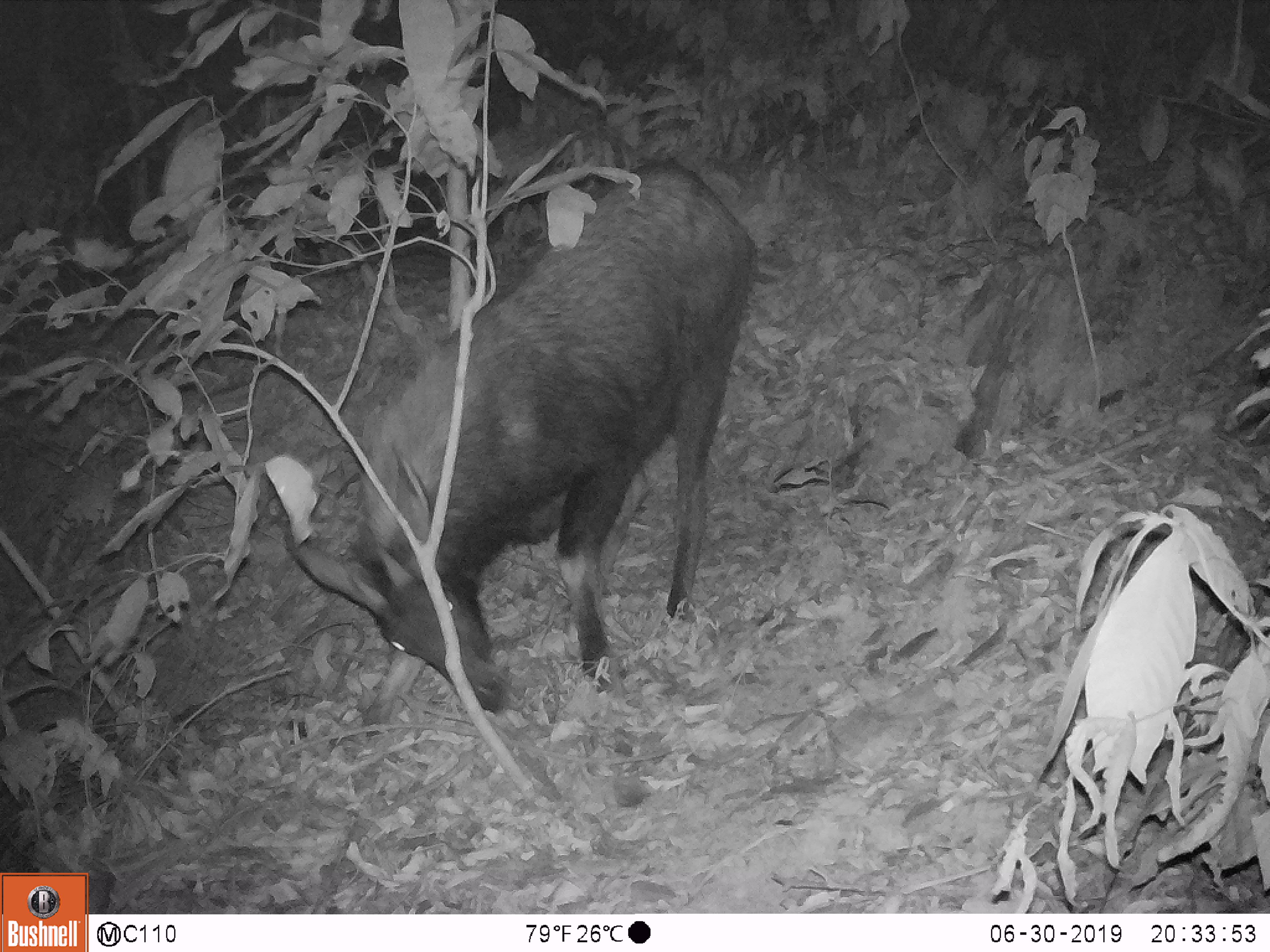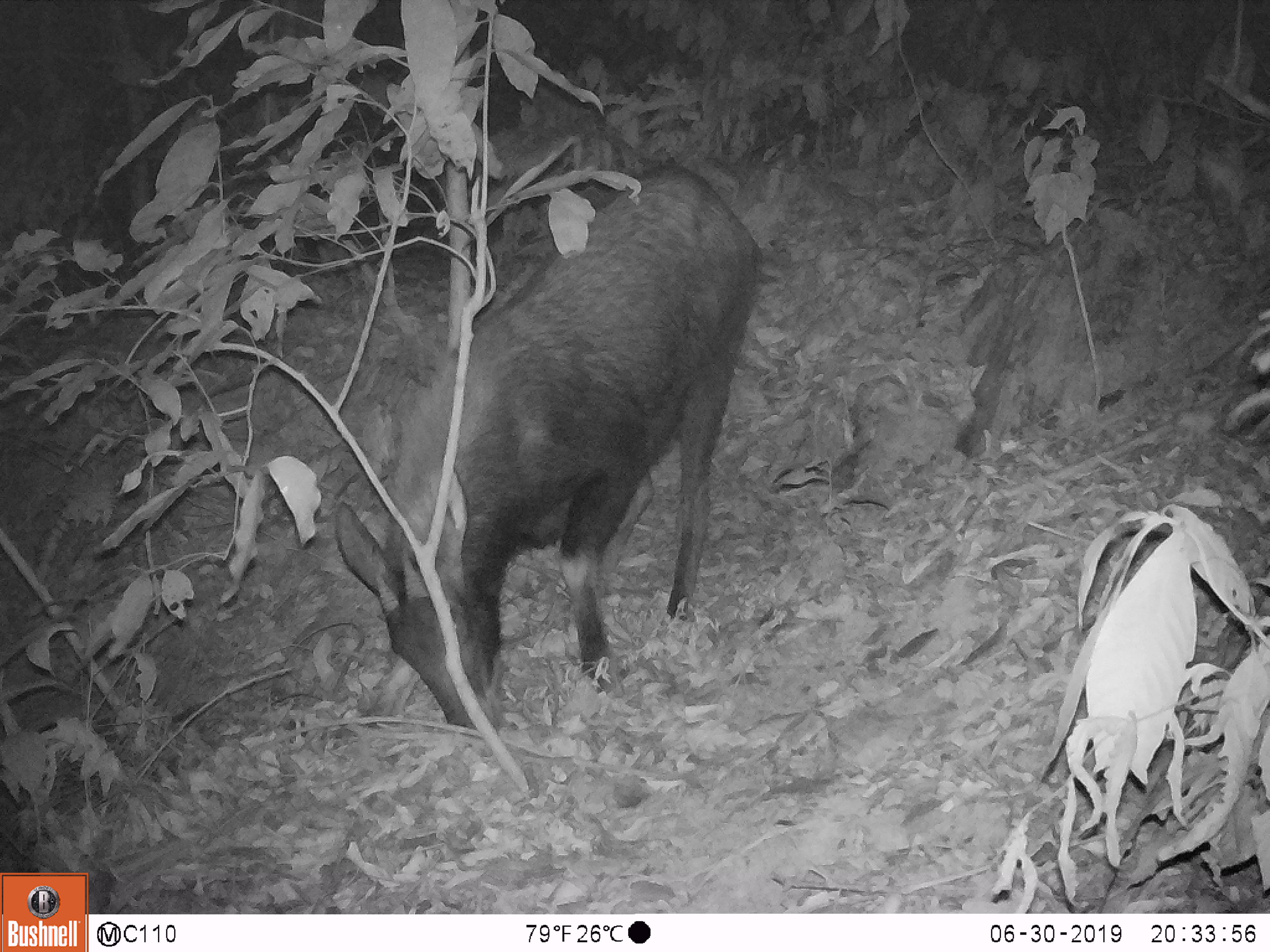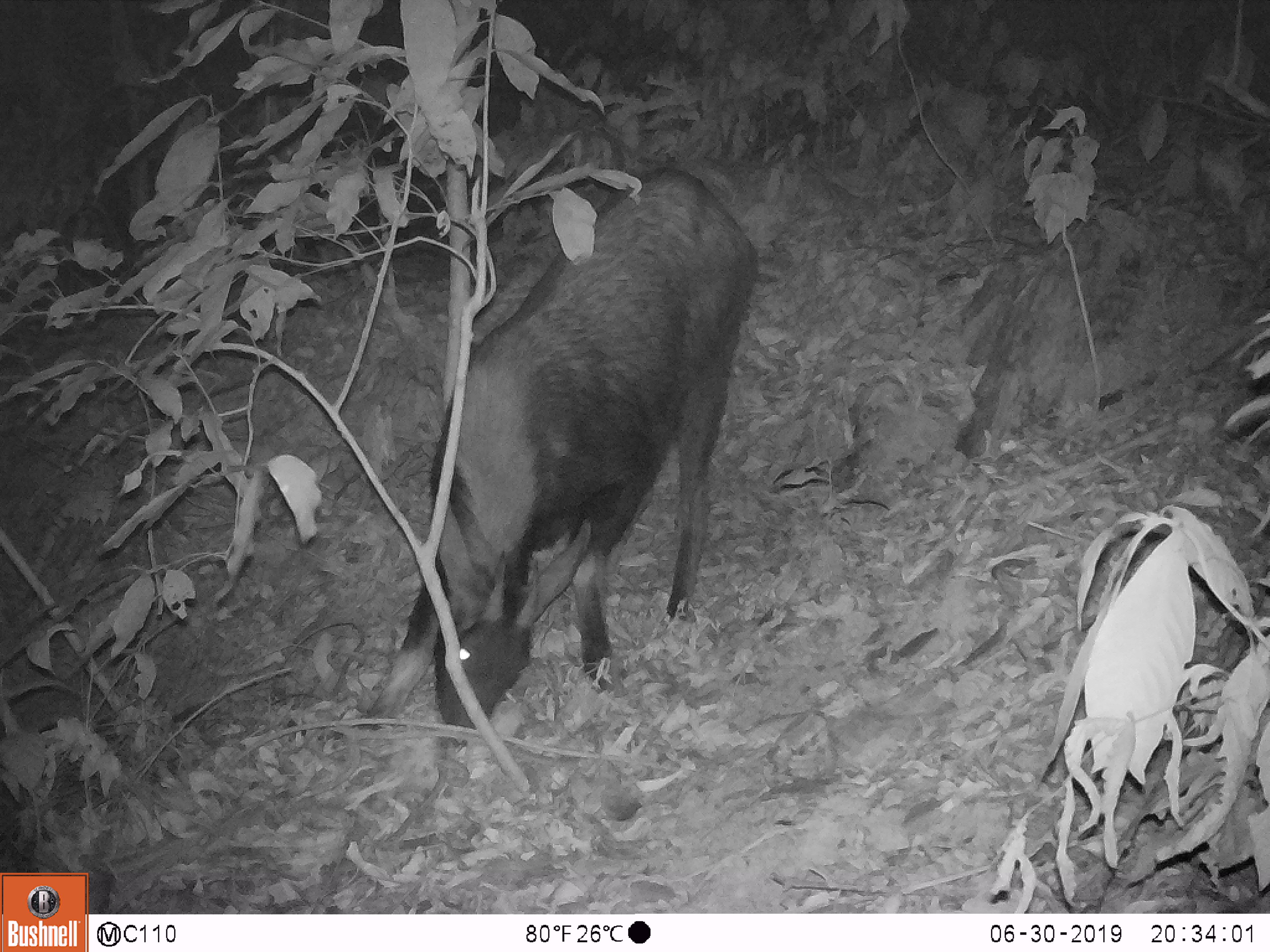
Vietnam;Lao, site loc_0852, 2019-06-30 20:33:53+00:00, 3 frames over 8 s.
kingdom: Animalia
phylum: Chordata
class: Mammalia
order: Artiodactyla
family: Bovidae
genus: Capricornis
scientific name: Capricornis sumatraensis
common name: chinese serow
Chinese serow (Capricornis sumatraensis). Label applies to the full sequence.